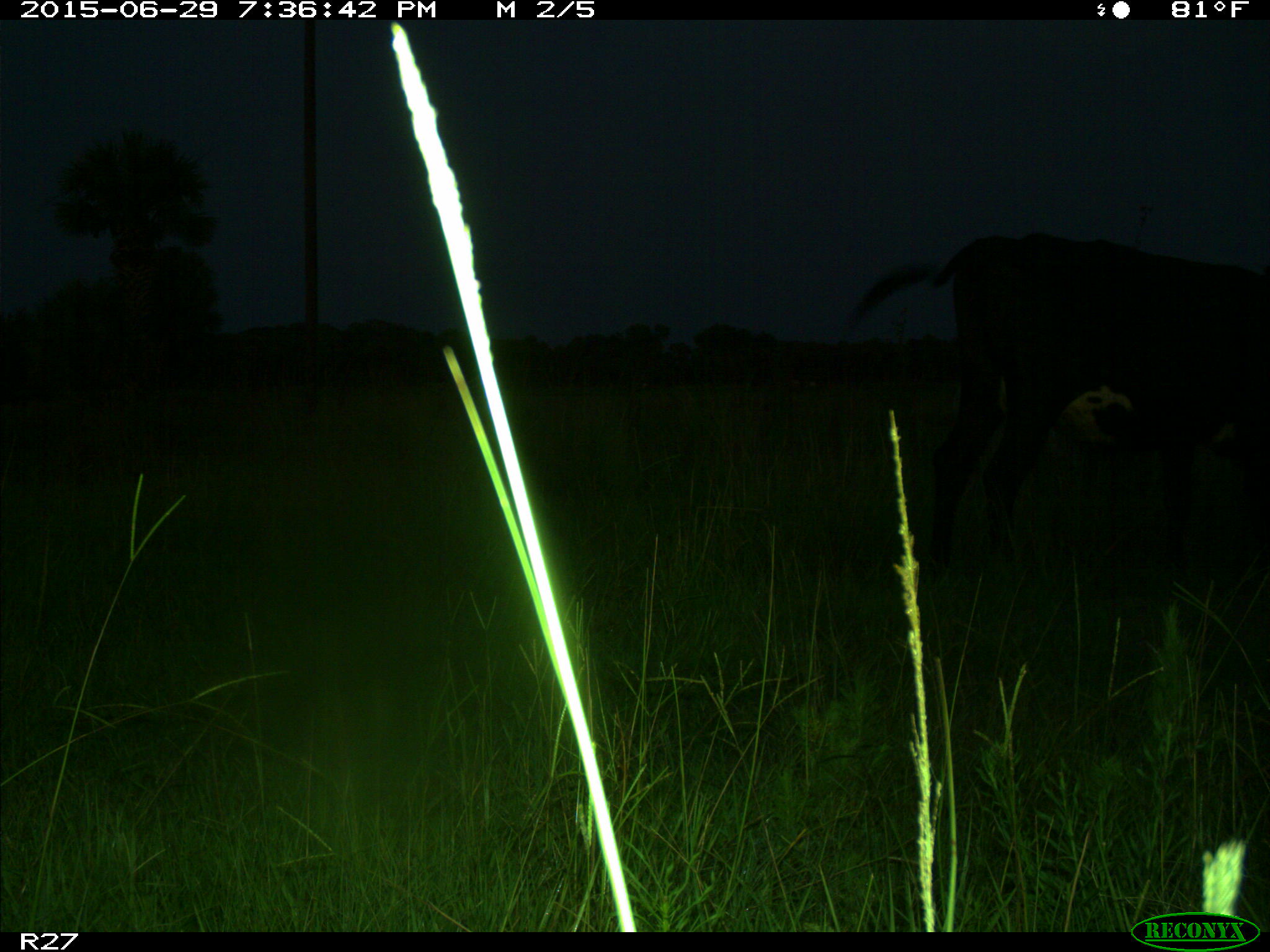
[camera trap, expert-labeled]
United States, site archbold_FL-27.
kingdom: Animalia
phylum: Chordata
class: Mammalia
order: Artiodactyla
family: Bovidae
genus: Bos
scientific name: Bos taurus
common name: domestic cow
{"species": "Bos taurus (domestic cow)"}